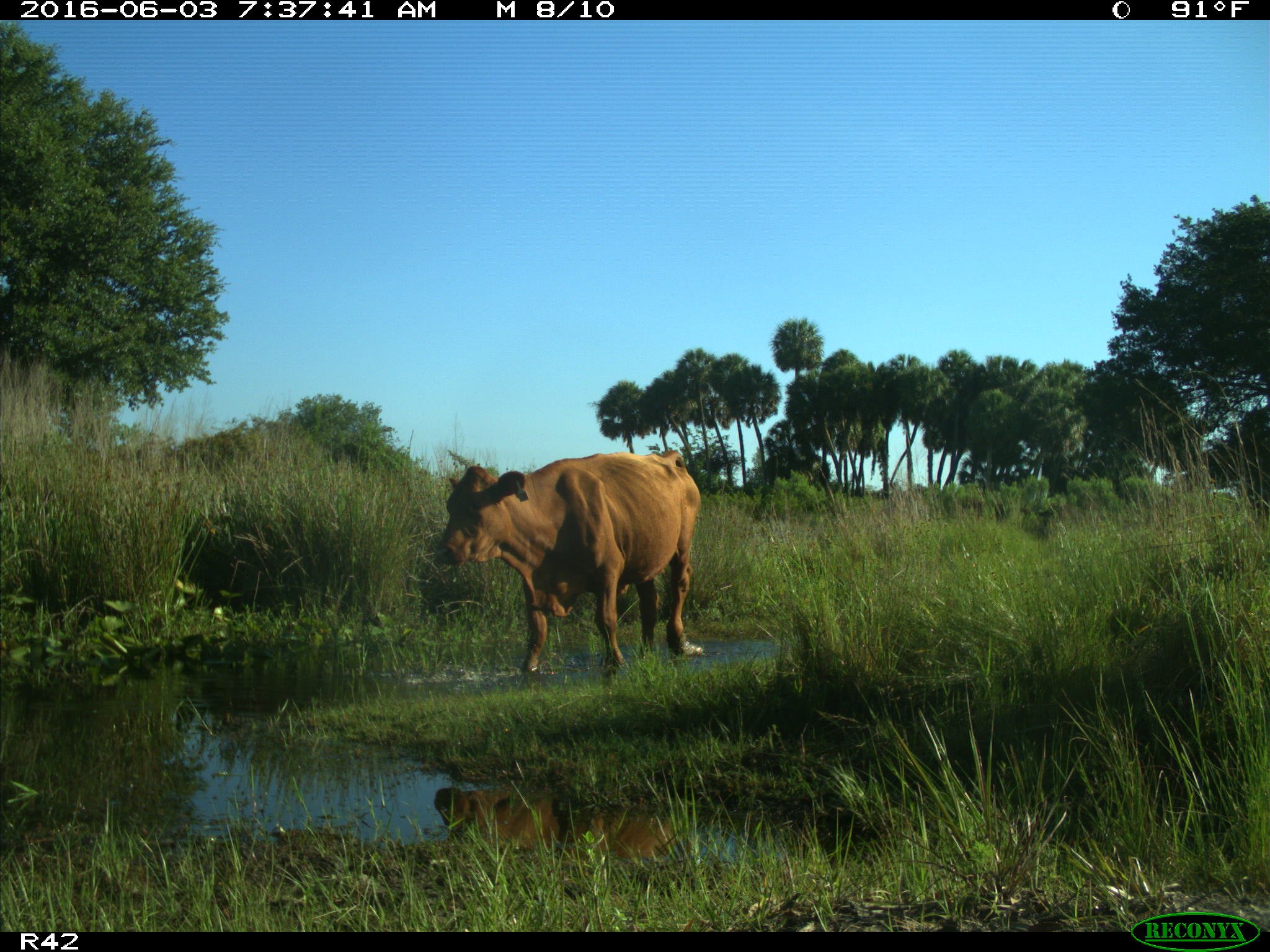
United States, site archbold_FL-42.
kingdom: Animalia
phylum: Chordata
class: Mammalia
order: Artiodactyla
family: Bovidae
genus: Bos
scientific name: Bos taurus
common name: domestic cow